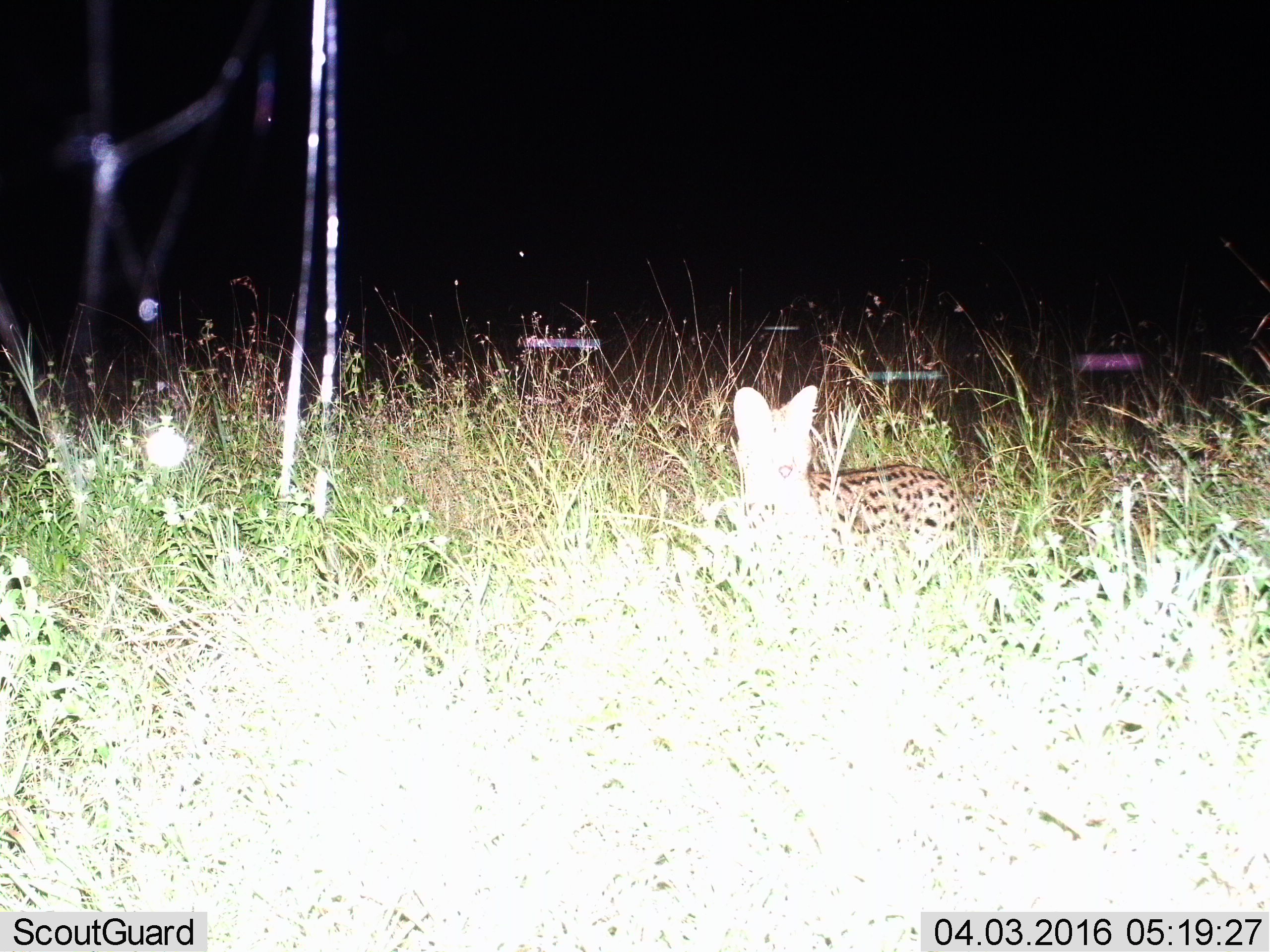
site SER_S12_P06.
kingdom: Animalia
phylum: Chordata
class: Mammalia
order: Carnivora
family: Felidae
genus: Leptailurus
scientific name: Leptailurus serval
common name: serval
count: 1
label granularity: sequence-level